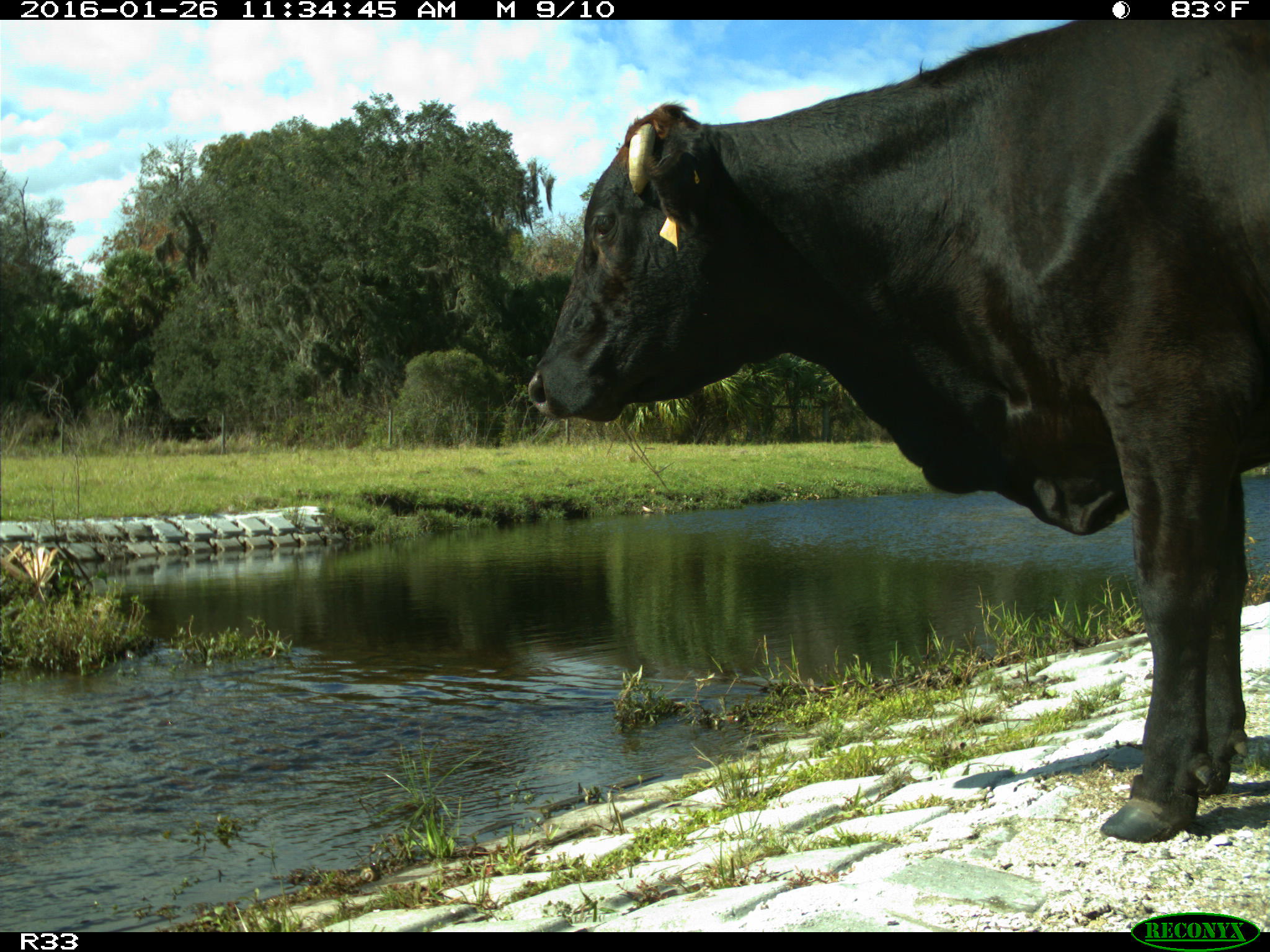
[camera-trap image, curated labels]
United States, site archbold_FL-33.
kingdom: Animalia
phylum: Chordata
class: Mammalia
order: Artiodactyla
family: Bovidae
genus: Bos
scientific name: Bos taurus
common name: domestic cow